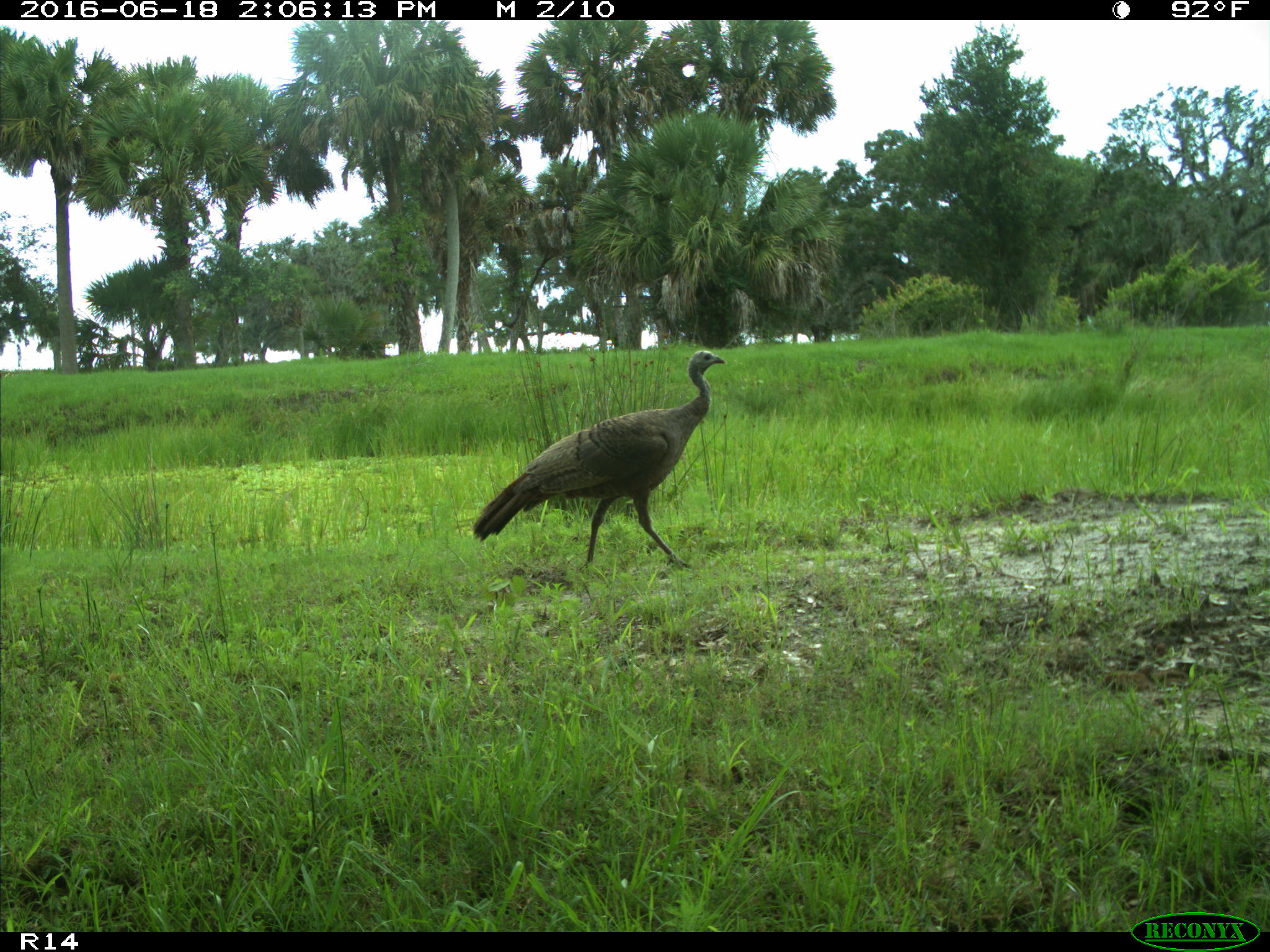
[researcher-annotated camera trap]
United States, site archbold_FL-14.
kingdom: Animalia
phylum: Chordata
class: Aves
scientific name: Aves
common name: birds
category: unidentified bird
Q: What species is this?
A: Unidentified bird (birds) (Aves).